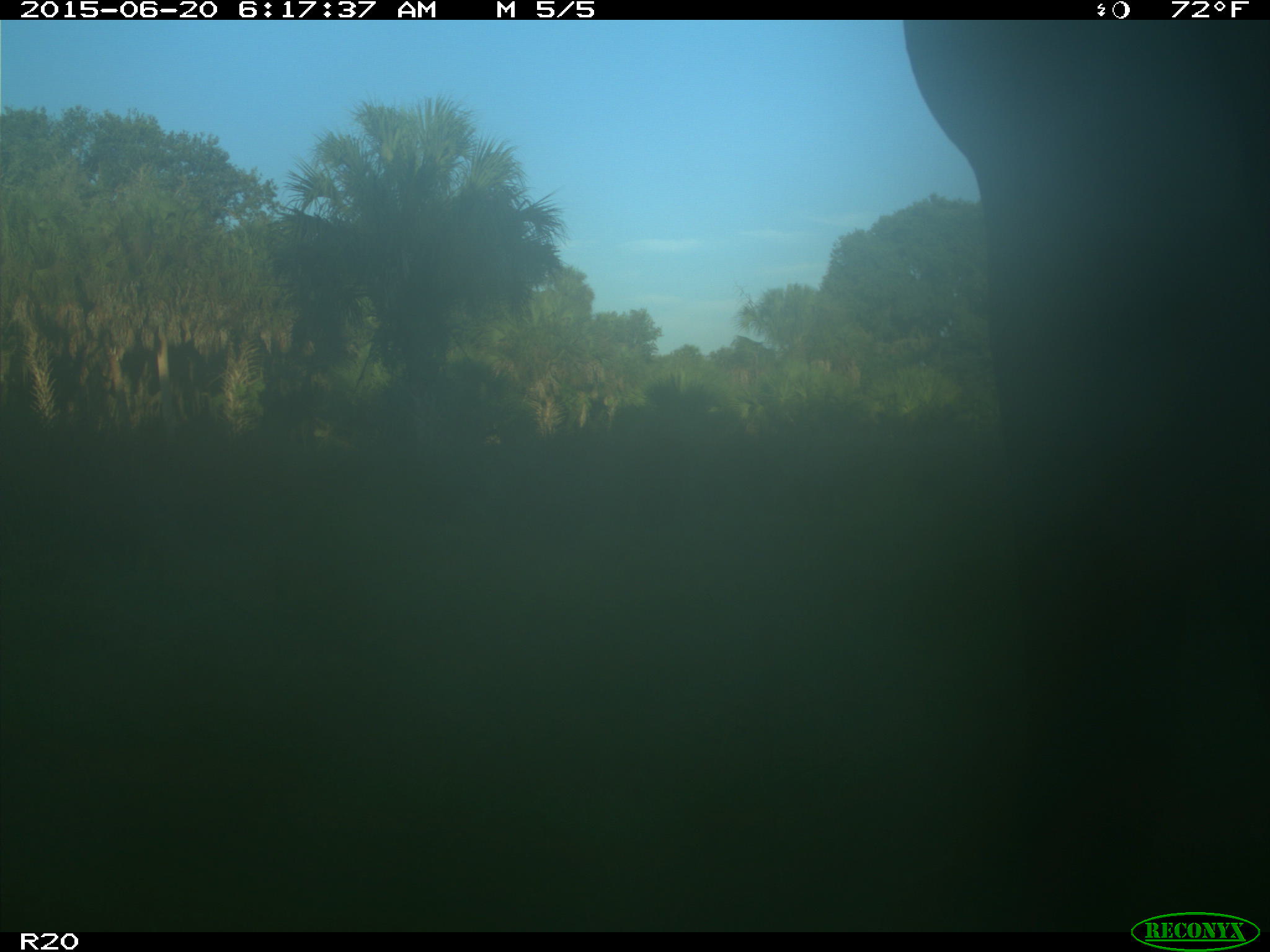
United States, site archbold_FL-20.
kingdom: Animalia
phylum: Chordata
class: Mammalia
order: Artiodactyla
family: Bovidae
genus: Bos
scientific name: Bos taurus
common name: domestic cow